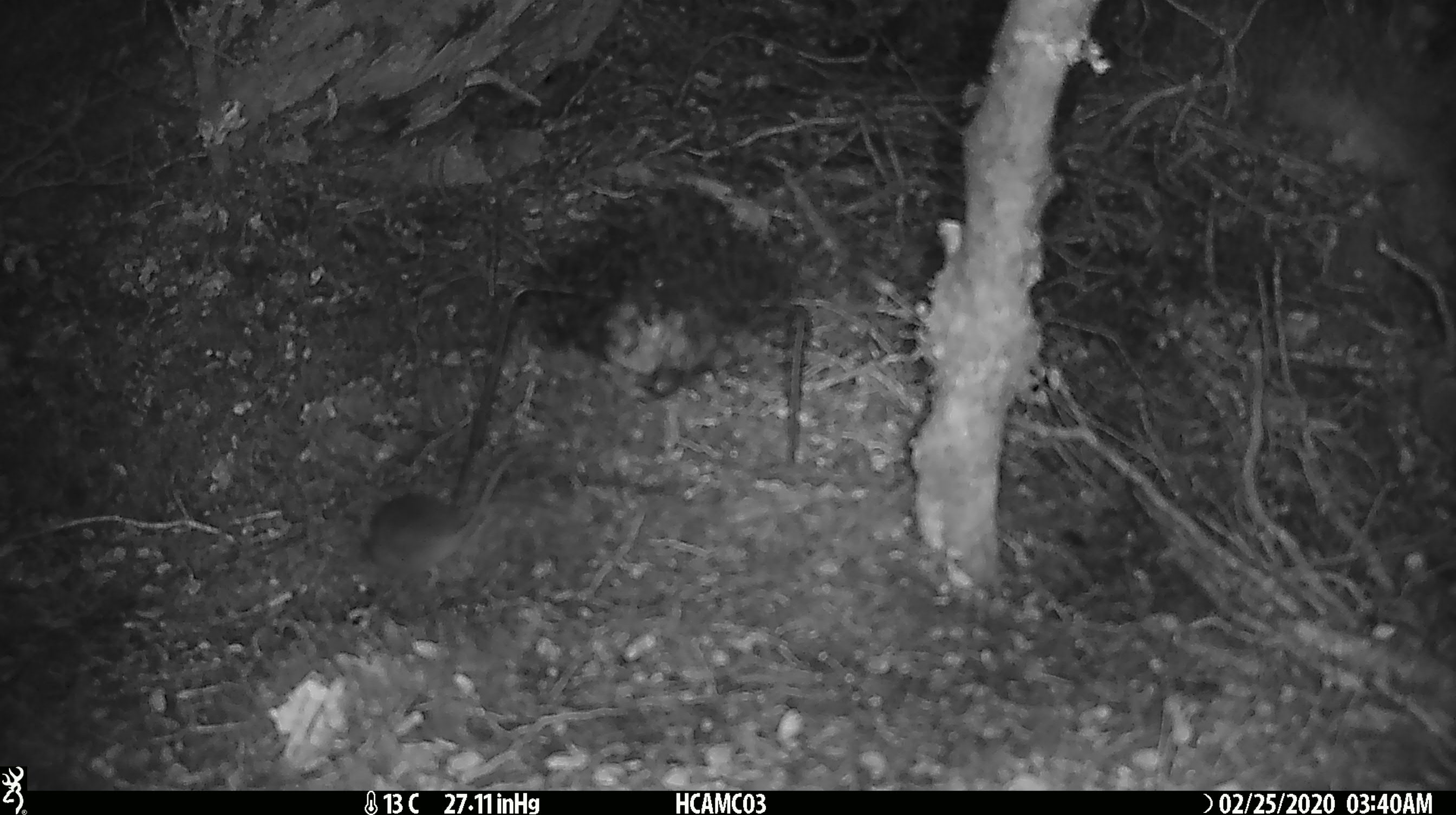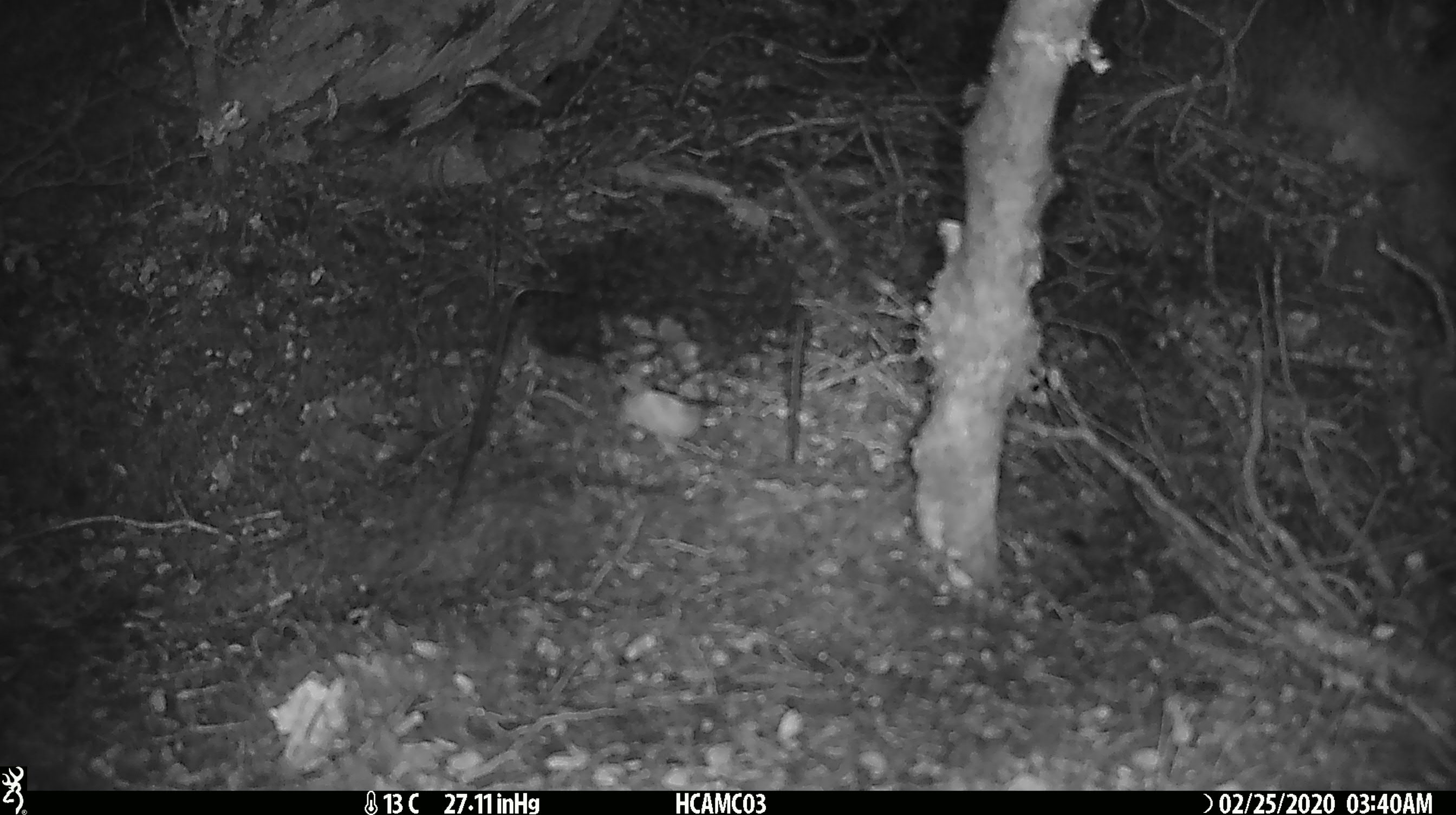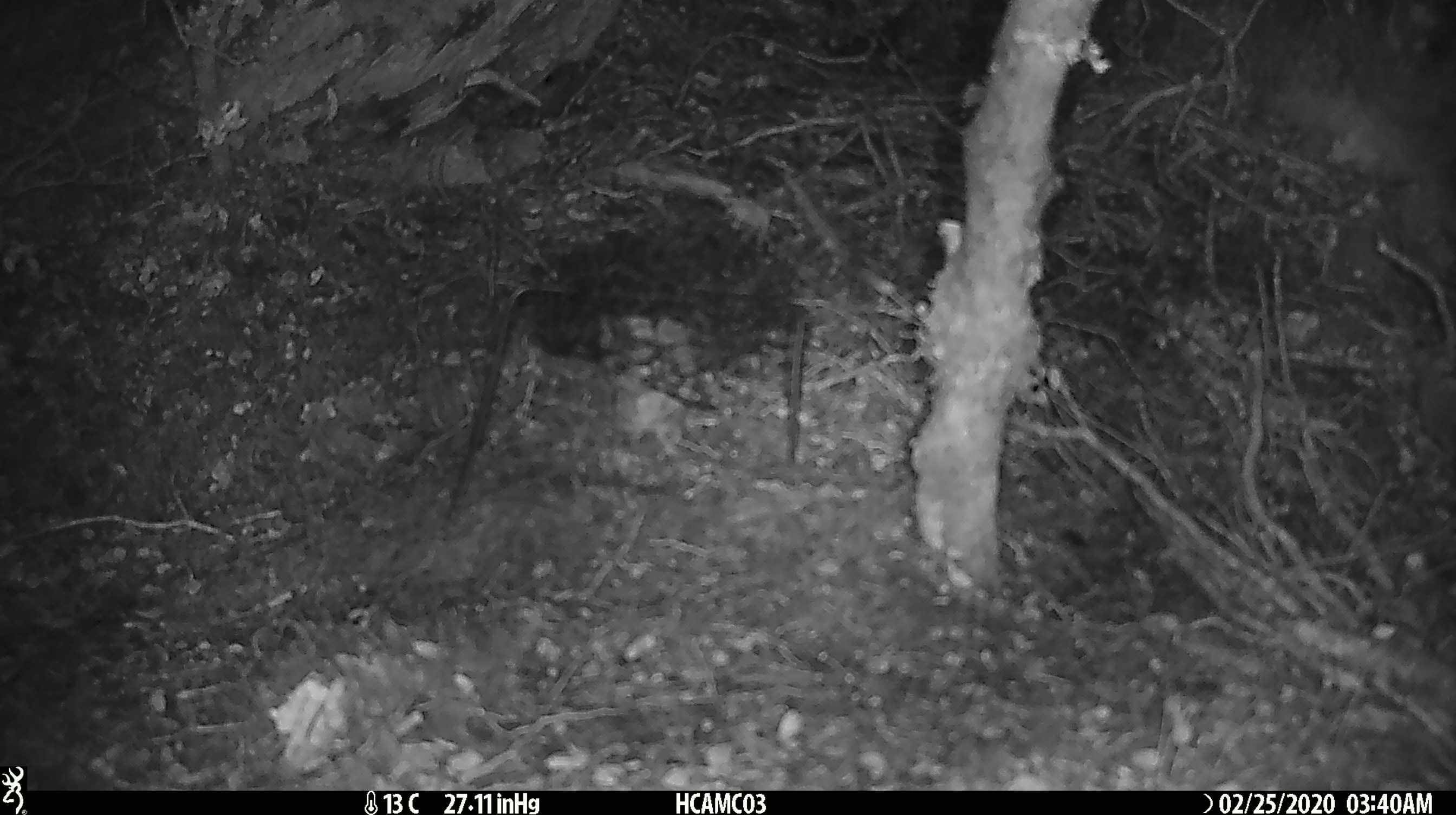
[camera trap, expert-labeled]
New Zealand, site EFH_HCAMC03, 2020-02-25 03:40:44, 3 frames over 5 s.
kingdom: Animalia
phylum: Chordata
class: Mammalia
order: Rodentia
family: Muridae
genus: Mus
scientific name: Mus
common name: mouse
Mouse (Mus).